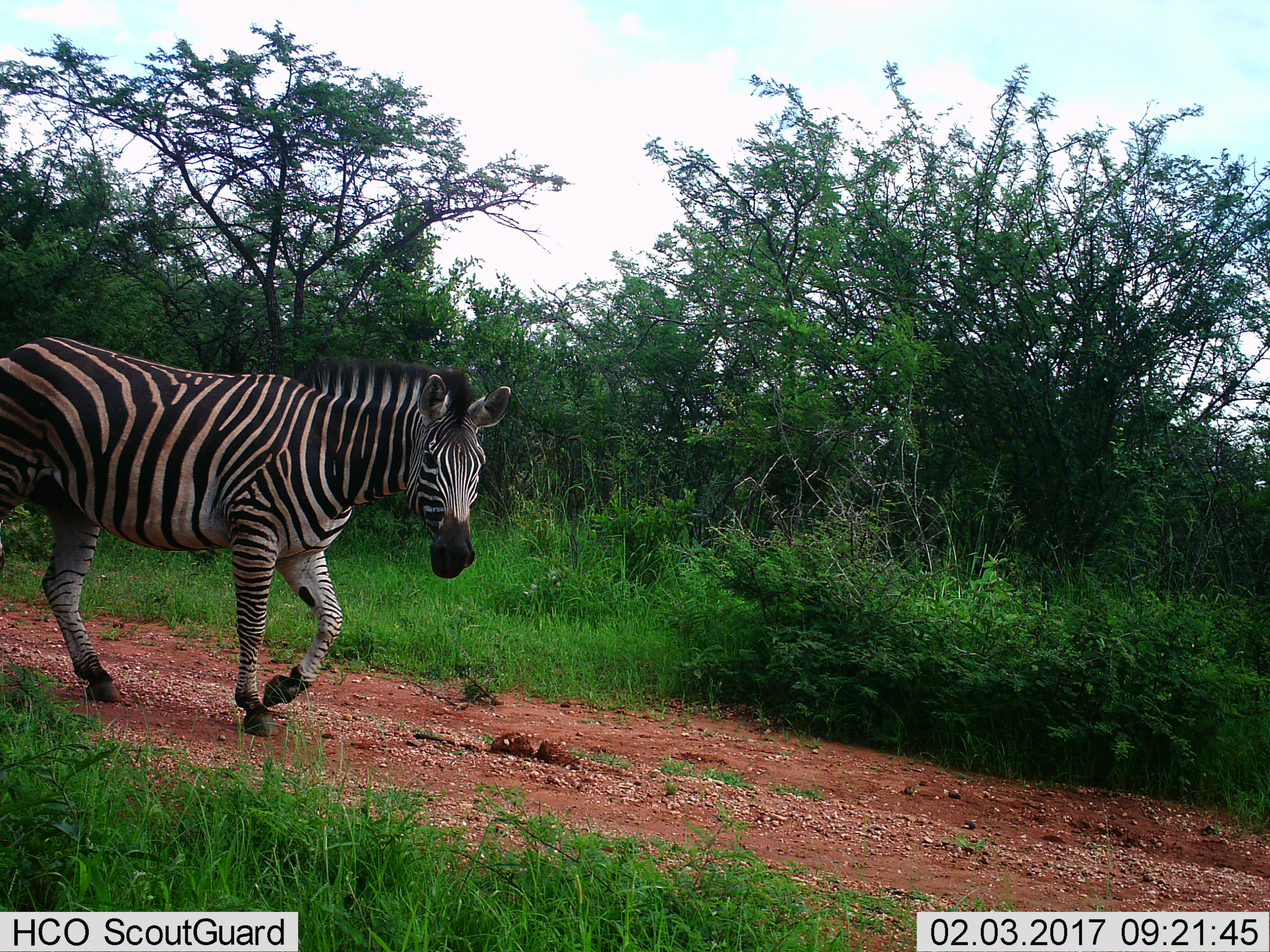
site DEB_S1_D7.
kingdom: Animalia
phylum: Chordata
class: Mammalia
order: Perissodactyla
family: Equidae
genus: Equus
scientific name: Equus quagga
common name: plains zebra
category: zebraplains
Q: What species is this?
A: Zebraplains (plains zebra) (Equus quagga).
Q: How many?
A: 1.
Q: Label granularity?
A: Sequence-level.